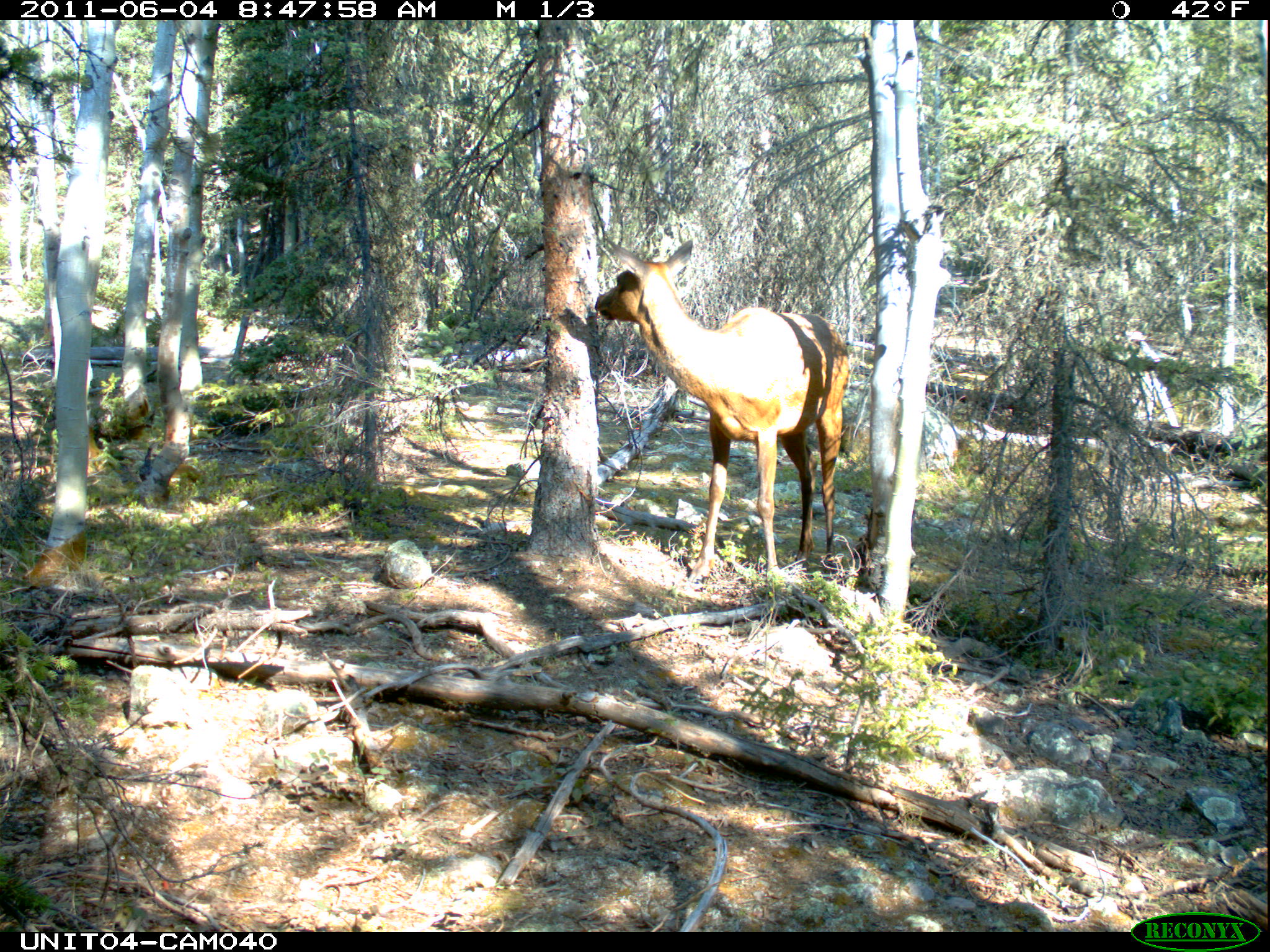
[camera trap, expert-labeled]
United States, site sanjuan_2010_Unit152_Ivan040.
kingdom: Animalia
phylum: Chordata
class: Mammalia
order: Artiodactyla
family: Cervidae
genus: Cervus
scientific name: Cervus elaphus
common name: red deer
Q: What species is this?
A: Cervus elaphus (red deer).